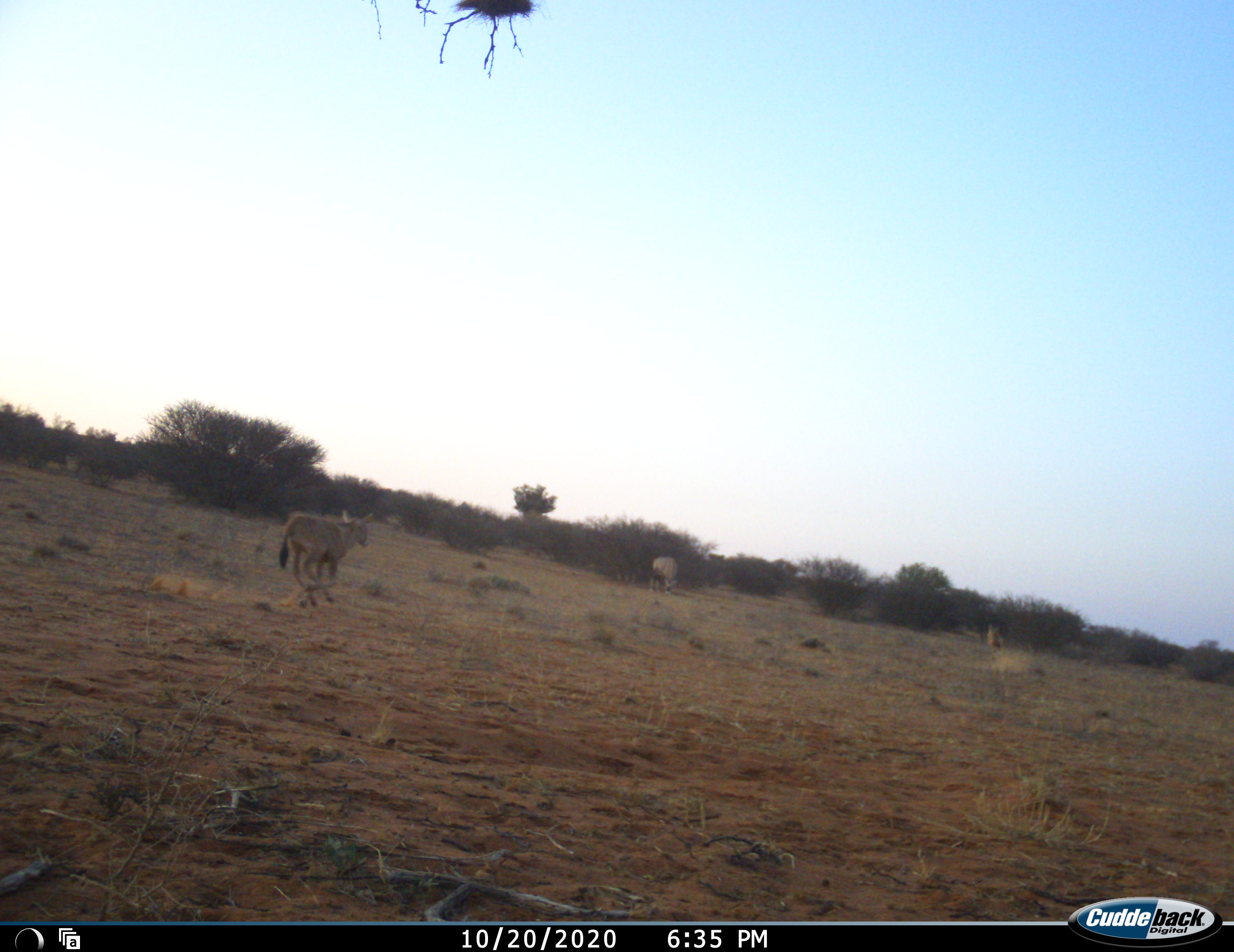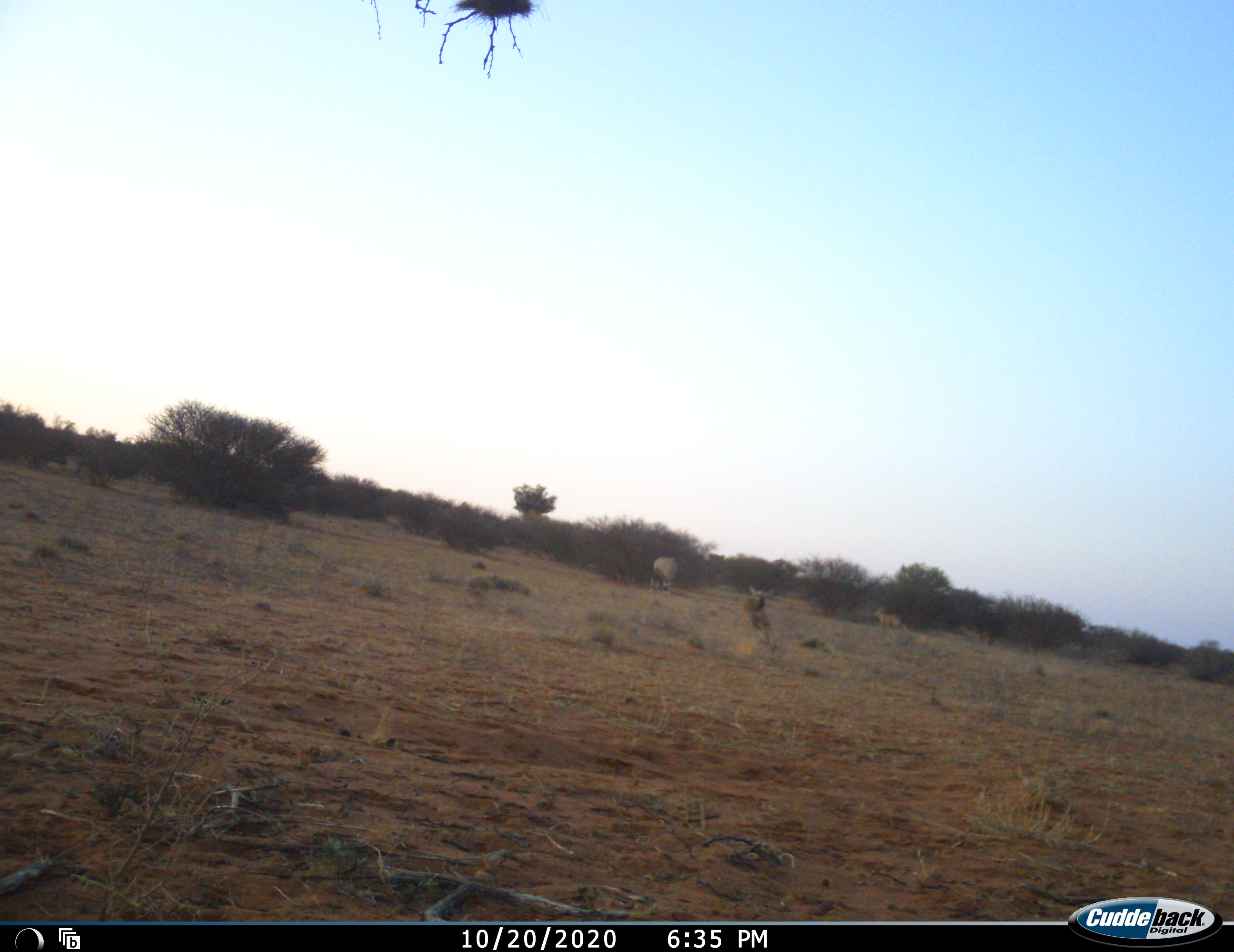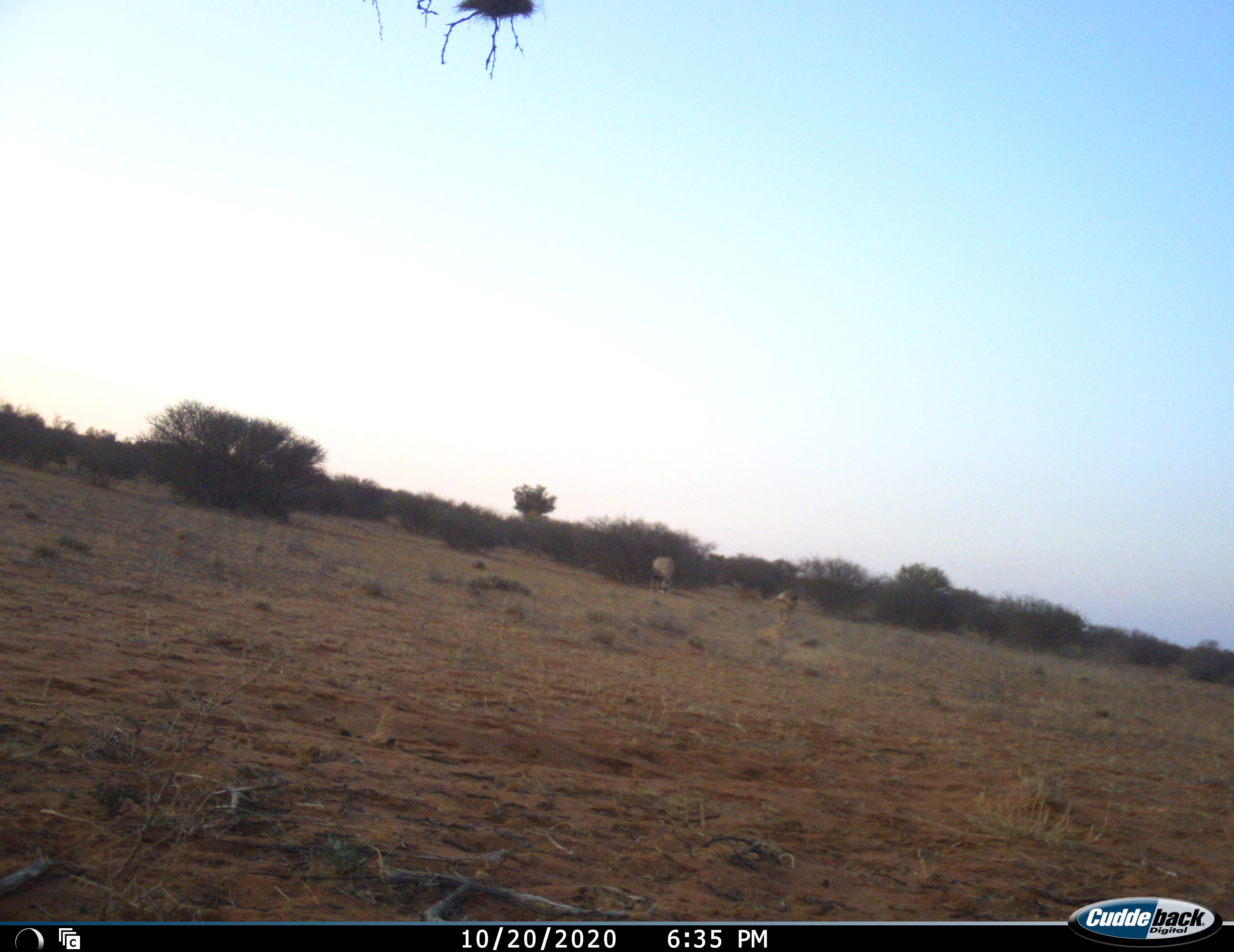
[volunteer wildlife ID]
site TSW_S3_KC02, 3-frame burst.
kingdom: Animalia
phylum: Chordata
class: Mammalia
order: Artiodactyla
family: Bovidae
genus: Oryx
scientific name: Oryx gazella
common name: gemsbok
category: oryx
Oryx (gemsbok) (Oryx gazella), count 3. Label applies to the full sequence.